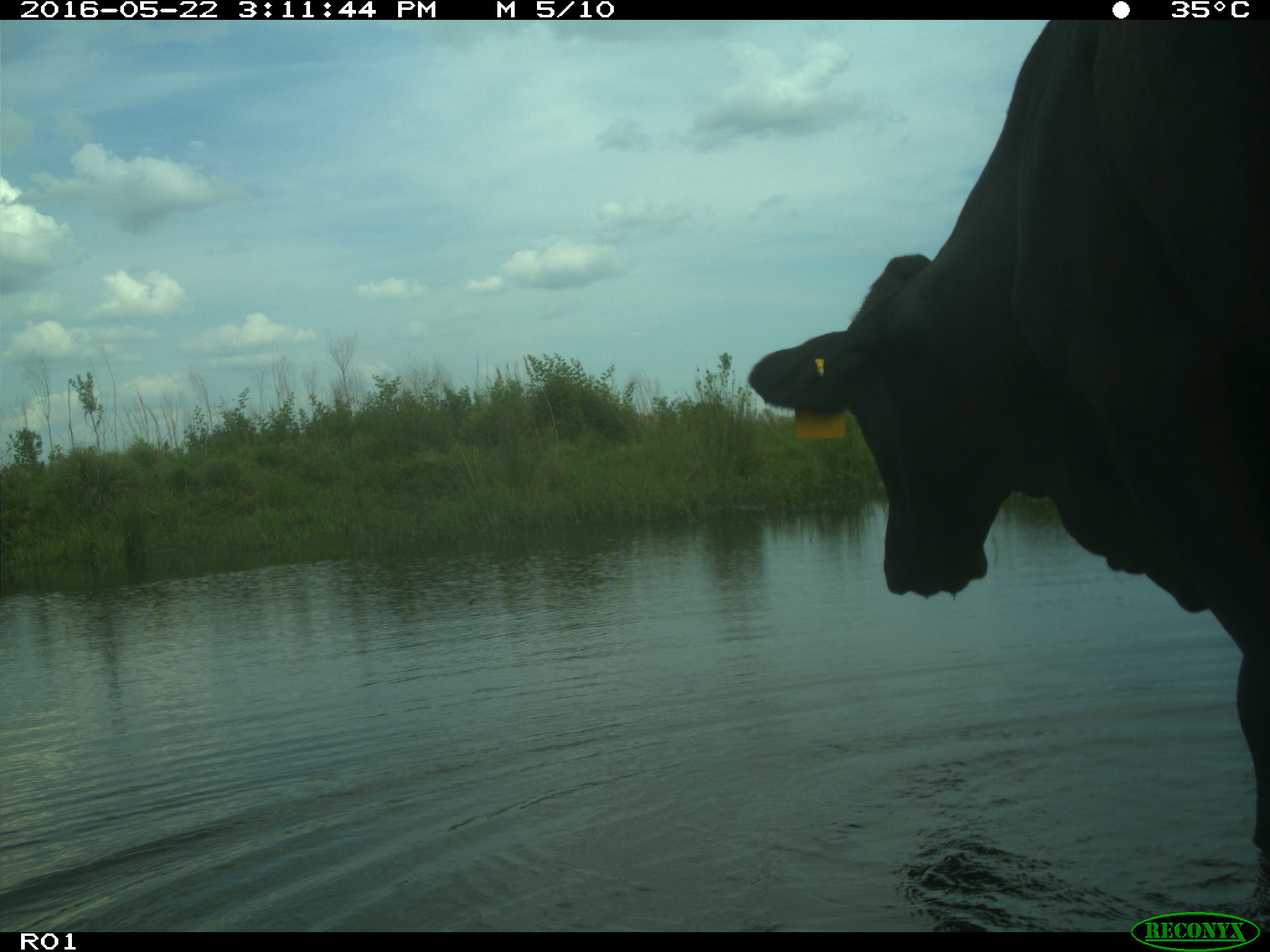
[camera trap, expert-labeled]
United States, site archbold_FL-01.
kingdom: Animalia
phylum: Chordata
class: Mammalia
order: Artiodactyla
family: Bovidae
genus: Bos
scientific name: Bos taurus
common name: domestic cow